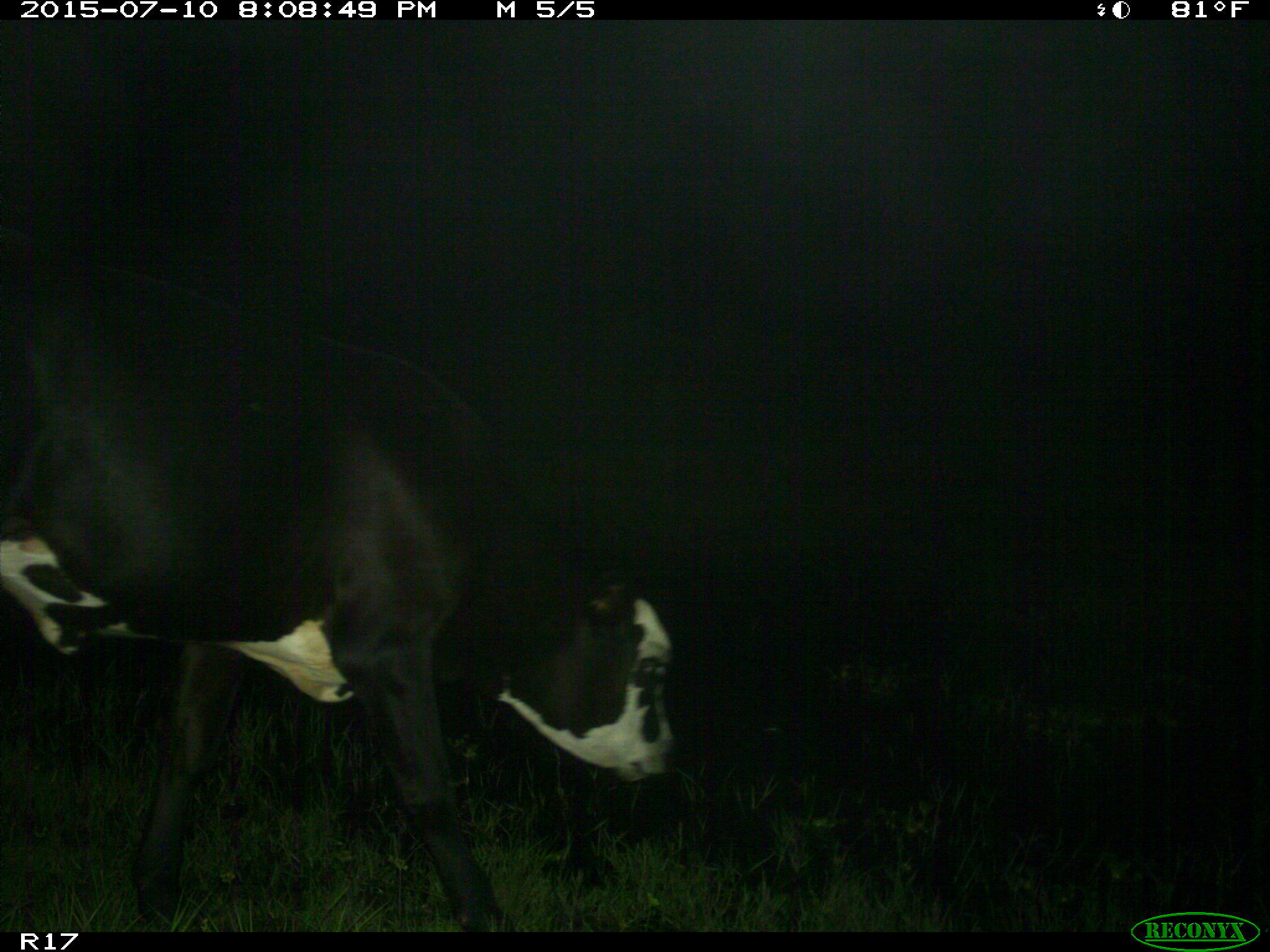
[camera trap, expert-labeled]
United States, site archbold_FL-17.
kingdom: Animalia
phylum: Chordata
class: Mammalia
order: Artiodactyla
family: Bovidae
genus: Bos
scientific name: Bos taurus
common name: domestic cow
Bos taurus (domestic cow).